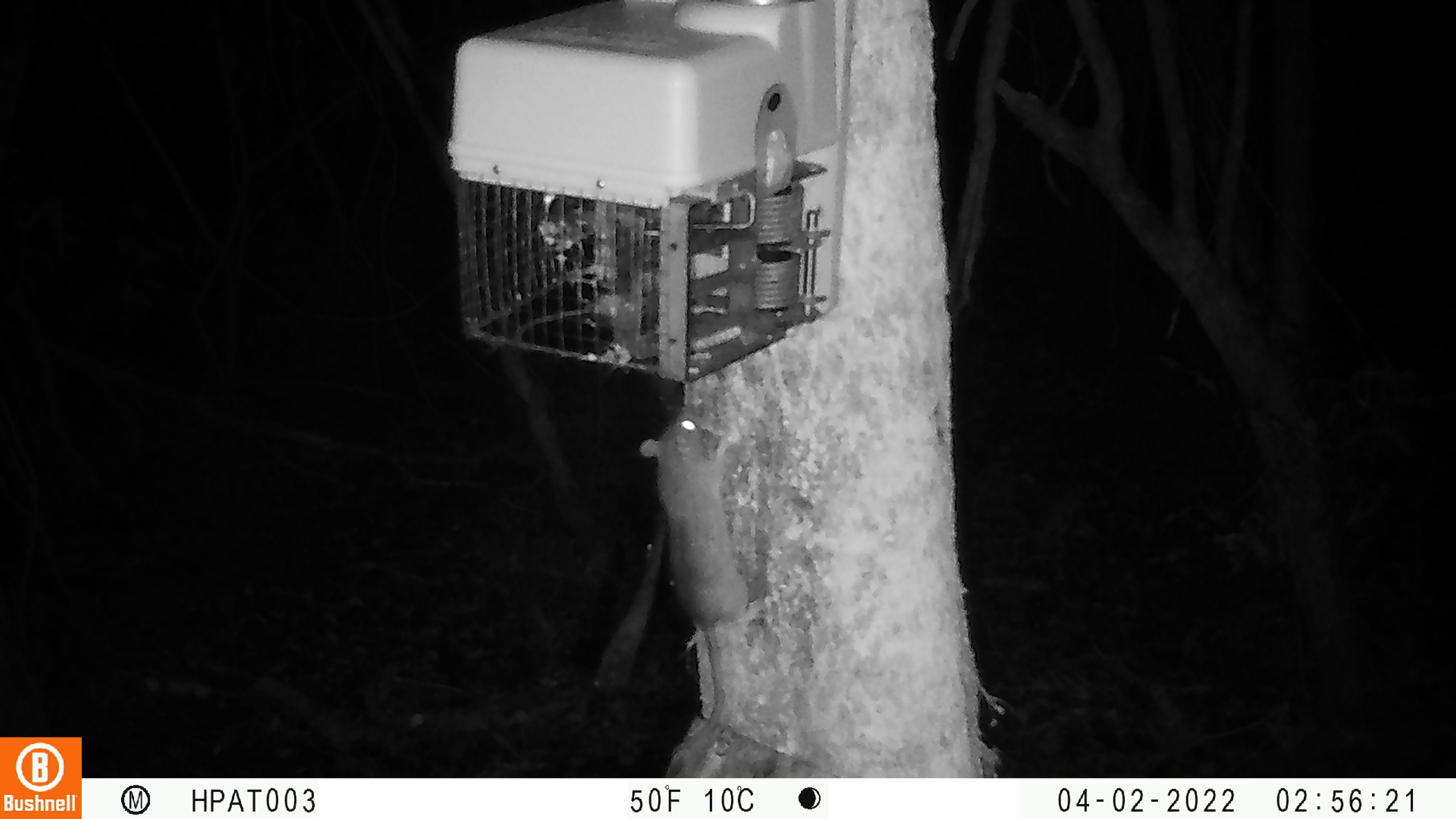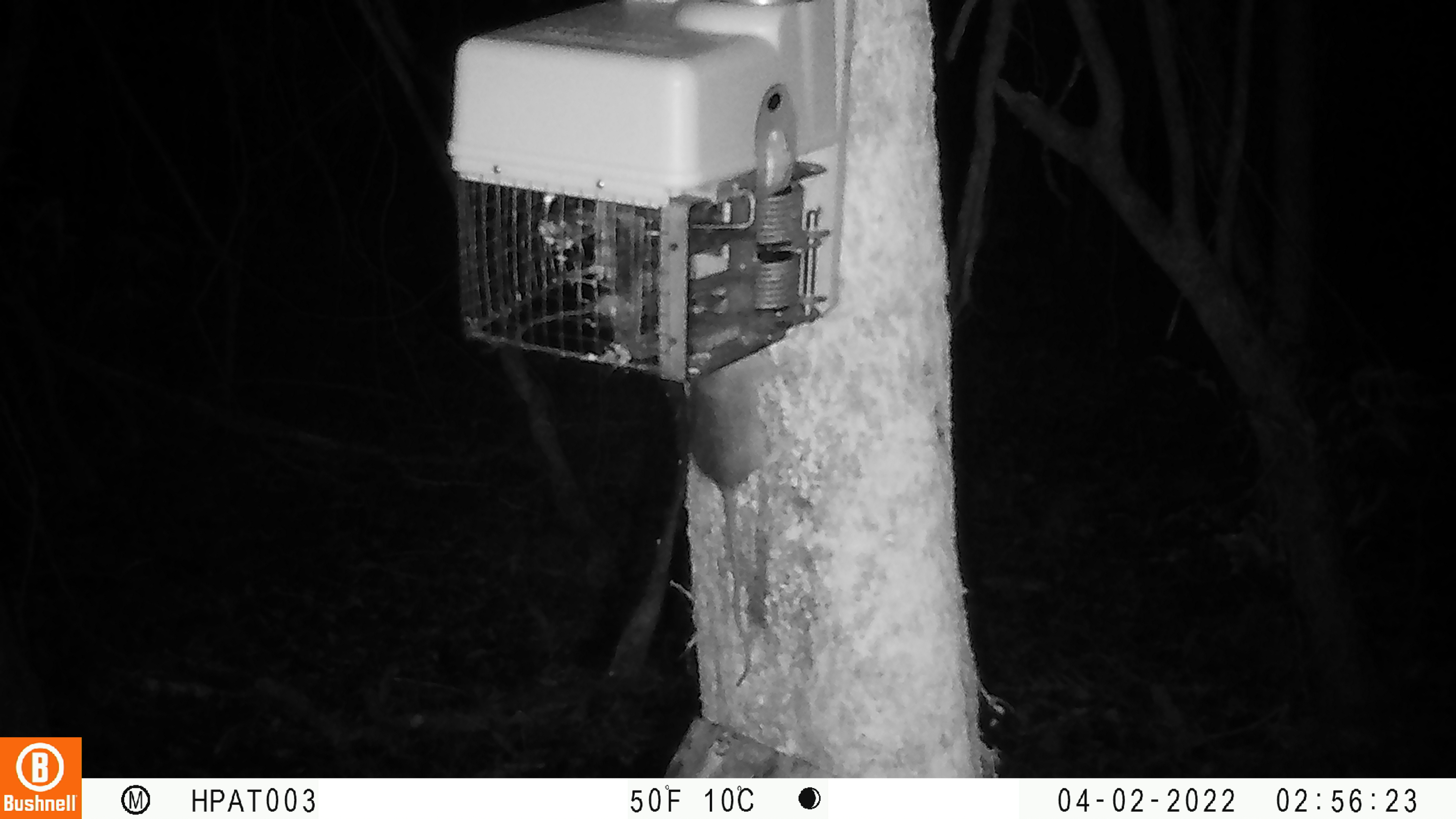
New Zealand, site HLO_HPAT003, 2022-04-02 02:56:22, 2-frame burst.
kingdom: Animalia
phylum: Chordata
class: Mammalia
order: Rodentia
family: Muridae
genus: Rattus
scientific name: Rattus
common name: rat